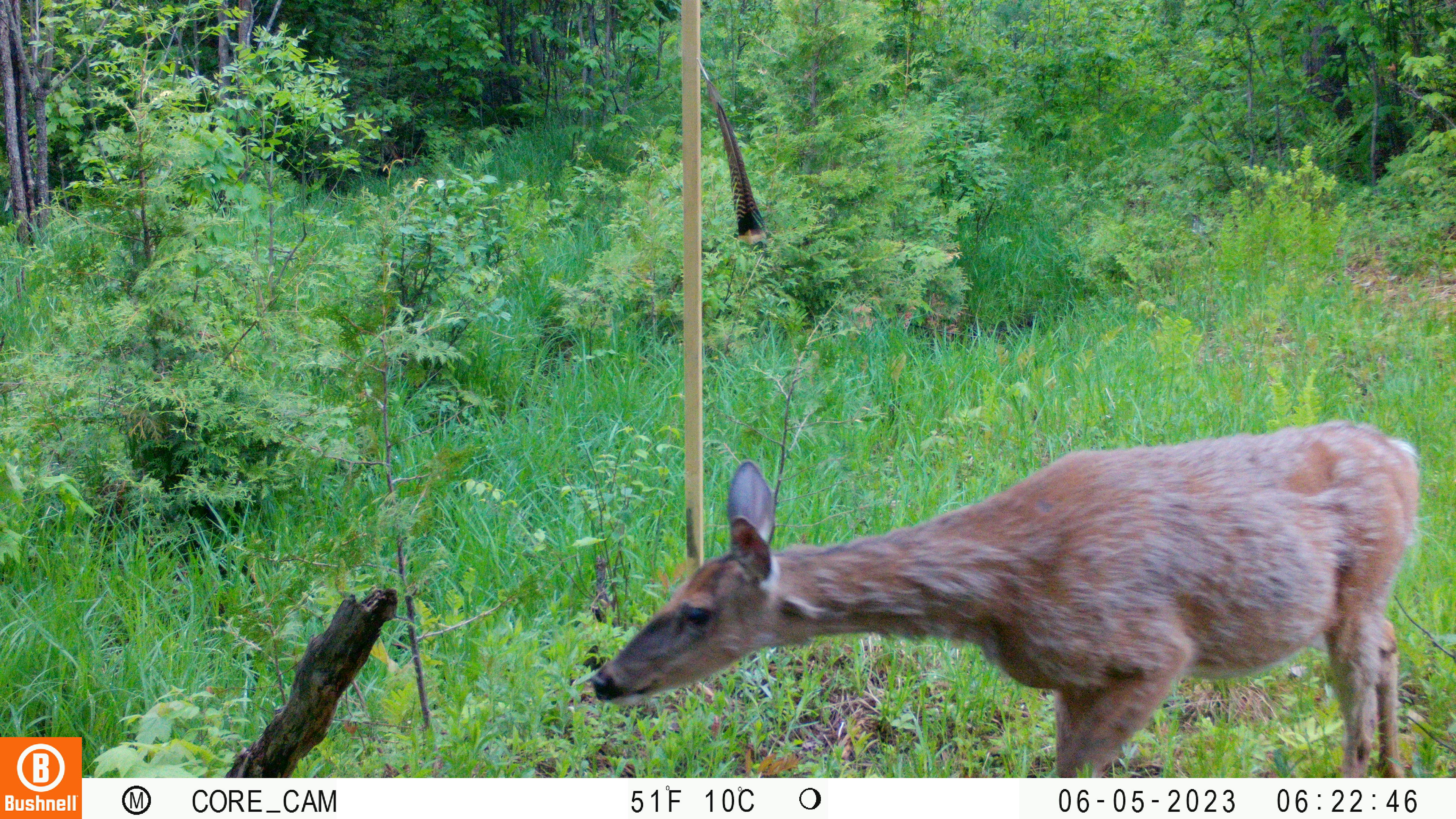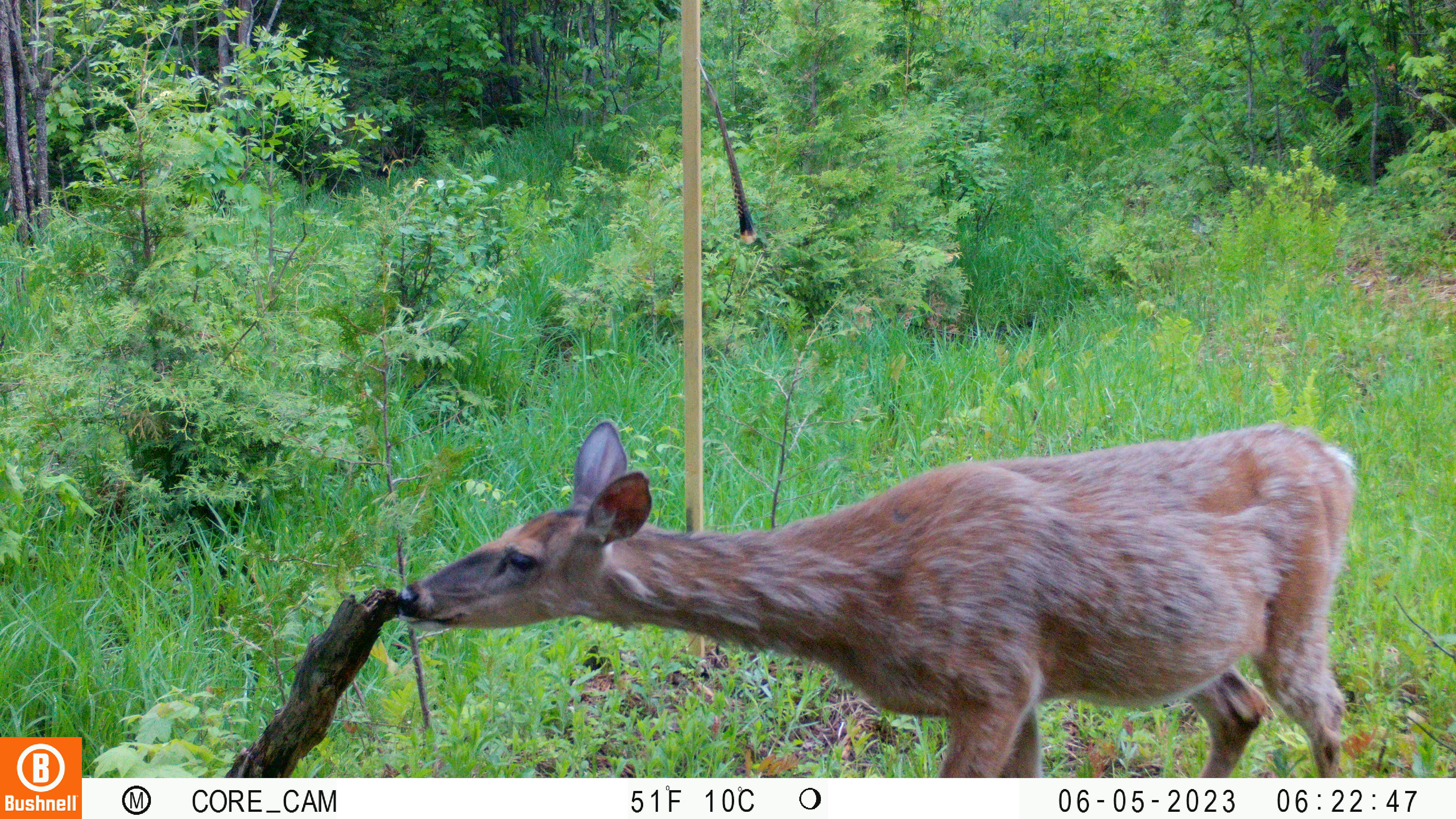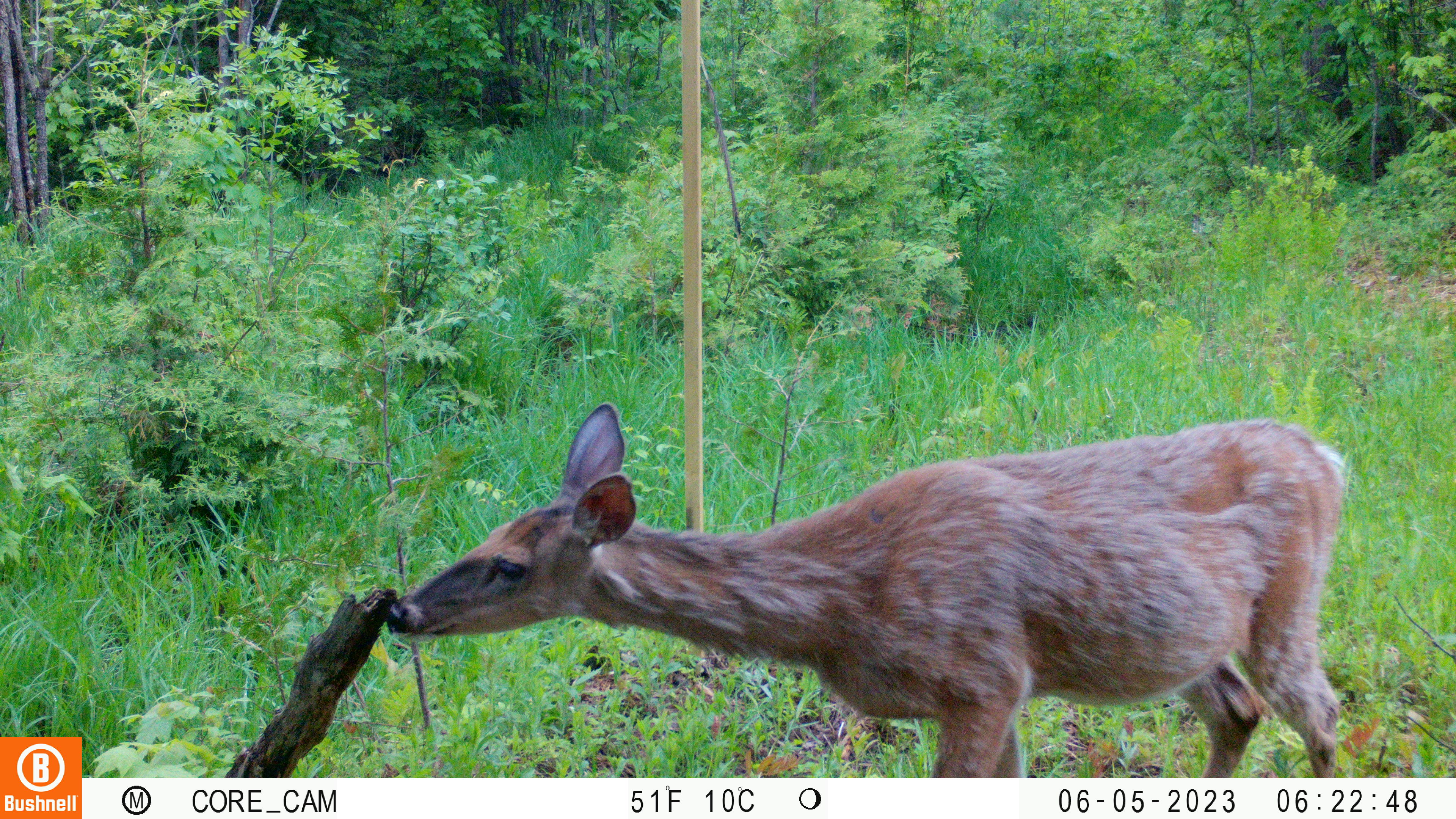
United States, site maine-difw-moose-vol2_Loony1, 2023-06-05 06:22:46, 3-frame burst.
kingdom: Animalia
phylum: Chordata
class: Mammalia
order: Artiodactyla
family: Cervidae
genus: Odocoileus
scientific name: Odocoileus virginianus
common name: white-tailed deer